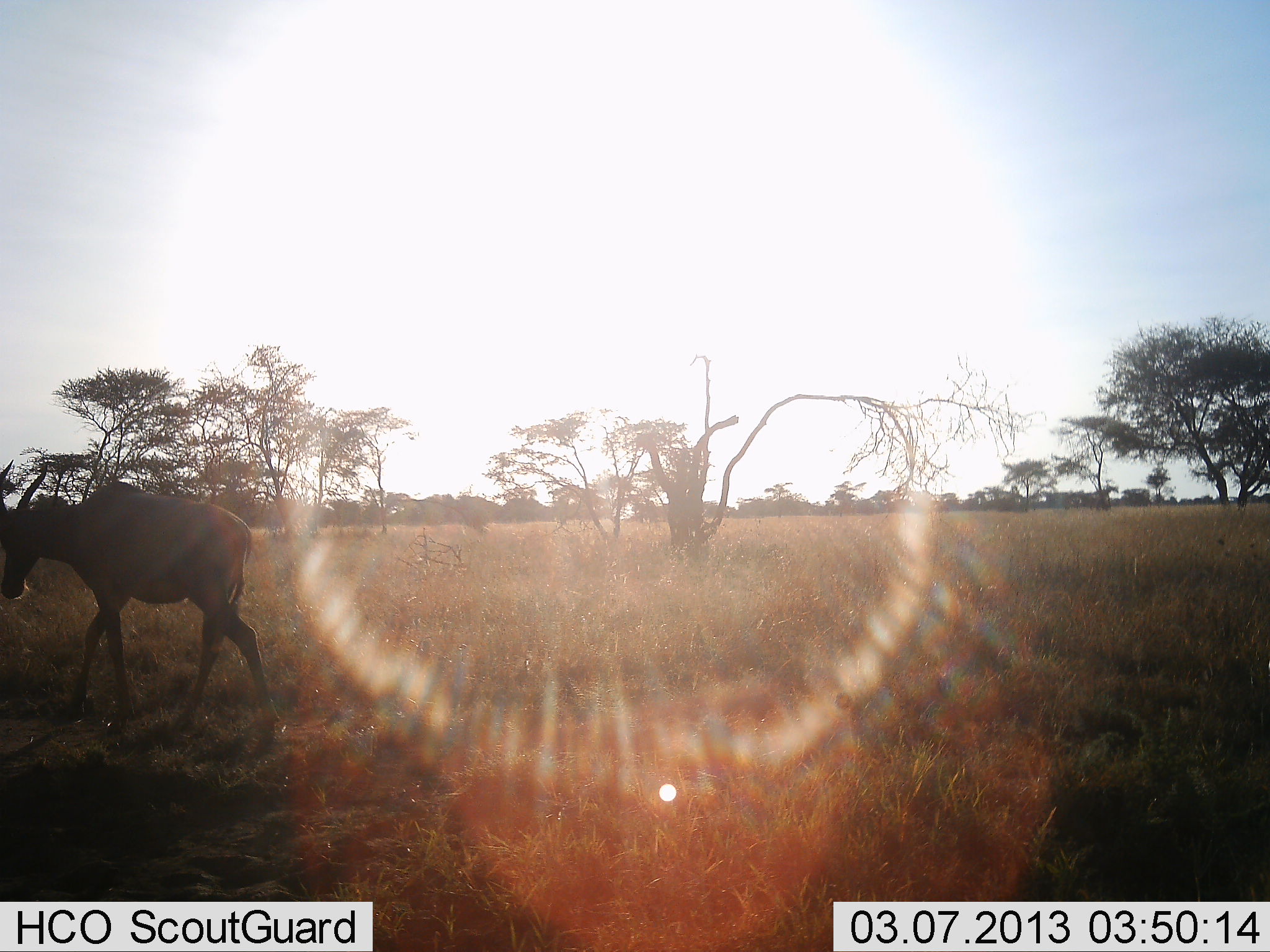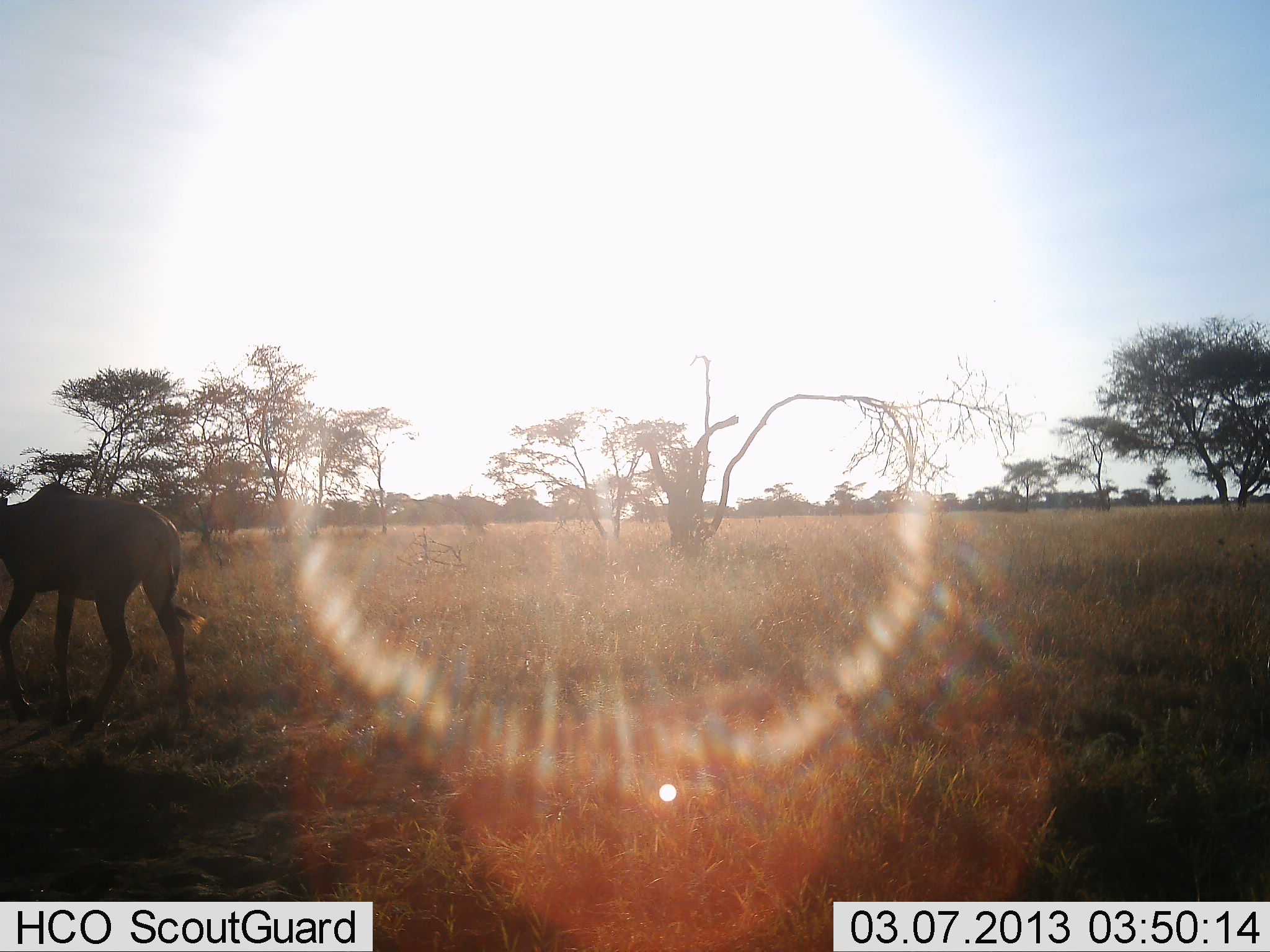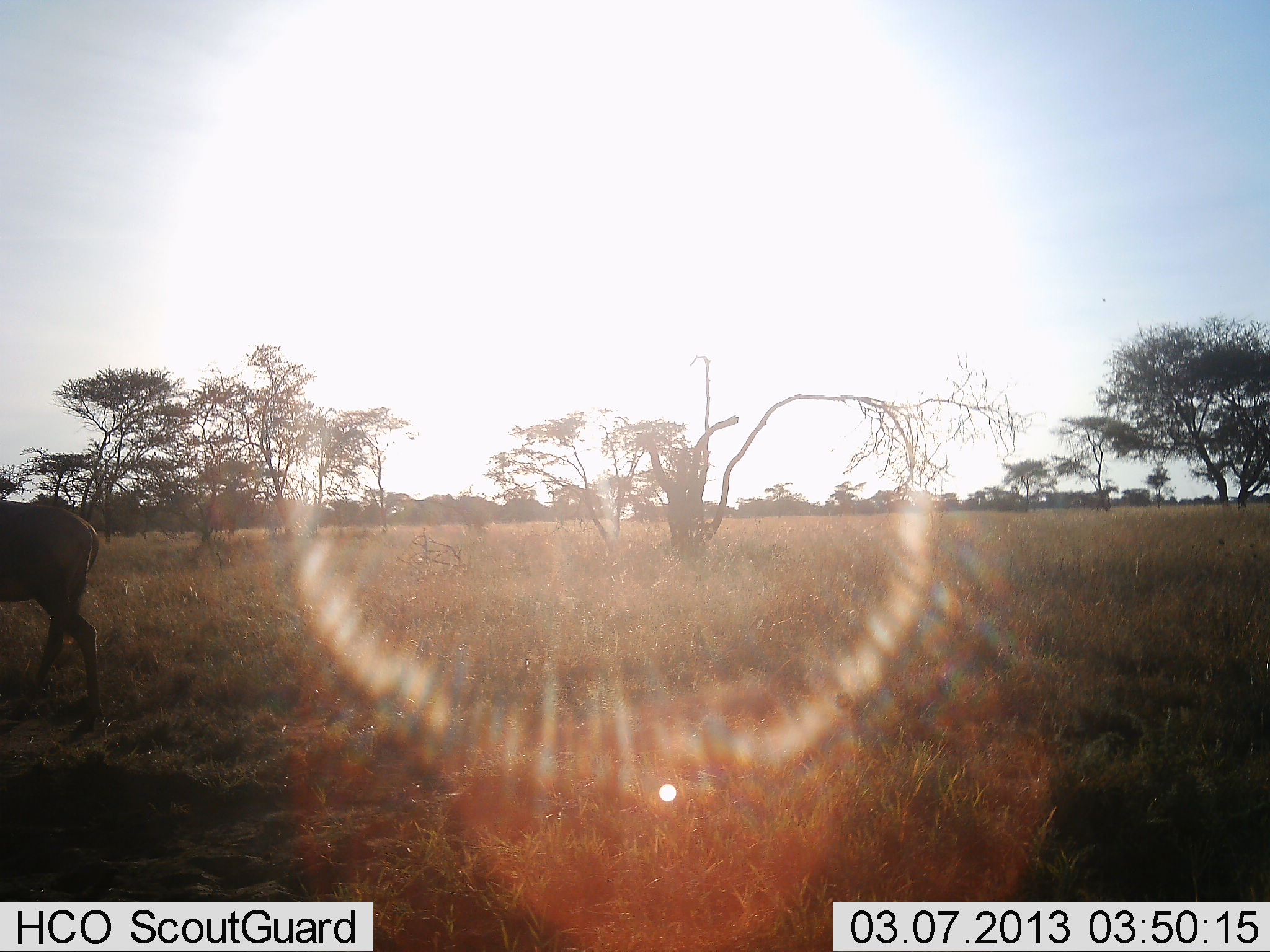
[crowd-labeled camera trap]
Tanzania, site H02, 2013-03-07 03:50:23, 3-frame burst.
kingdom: Animalia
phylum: Chordata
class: Mammalia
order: Artiodactyla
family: Bovidae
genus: Damaliscus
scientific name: Damaliscus lunatus jimela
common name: topi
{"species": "topi (Damaliscus lunatus jimela)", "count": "1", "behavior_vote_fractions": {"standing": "0%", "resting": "0%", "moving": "100%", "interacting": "0%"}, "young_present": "0%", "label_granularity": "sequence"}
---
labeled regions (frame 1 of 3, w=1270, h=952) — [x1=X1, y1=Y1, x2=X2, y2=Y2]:
animal: [x1=0, y1=457, x2=282, y2=753]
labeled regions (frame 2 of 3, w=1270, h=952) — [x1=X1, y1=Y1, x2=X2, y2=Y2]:
animal: [x1=0, y1=480, x2=210, y2=736]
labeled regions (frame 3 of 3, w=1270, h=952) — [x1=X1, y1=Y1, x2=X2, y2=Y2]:
animal: [x1=0, y1=497, x2=106, y2=736]